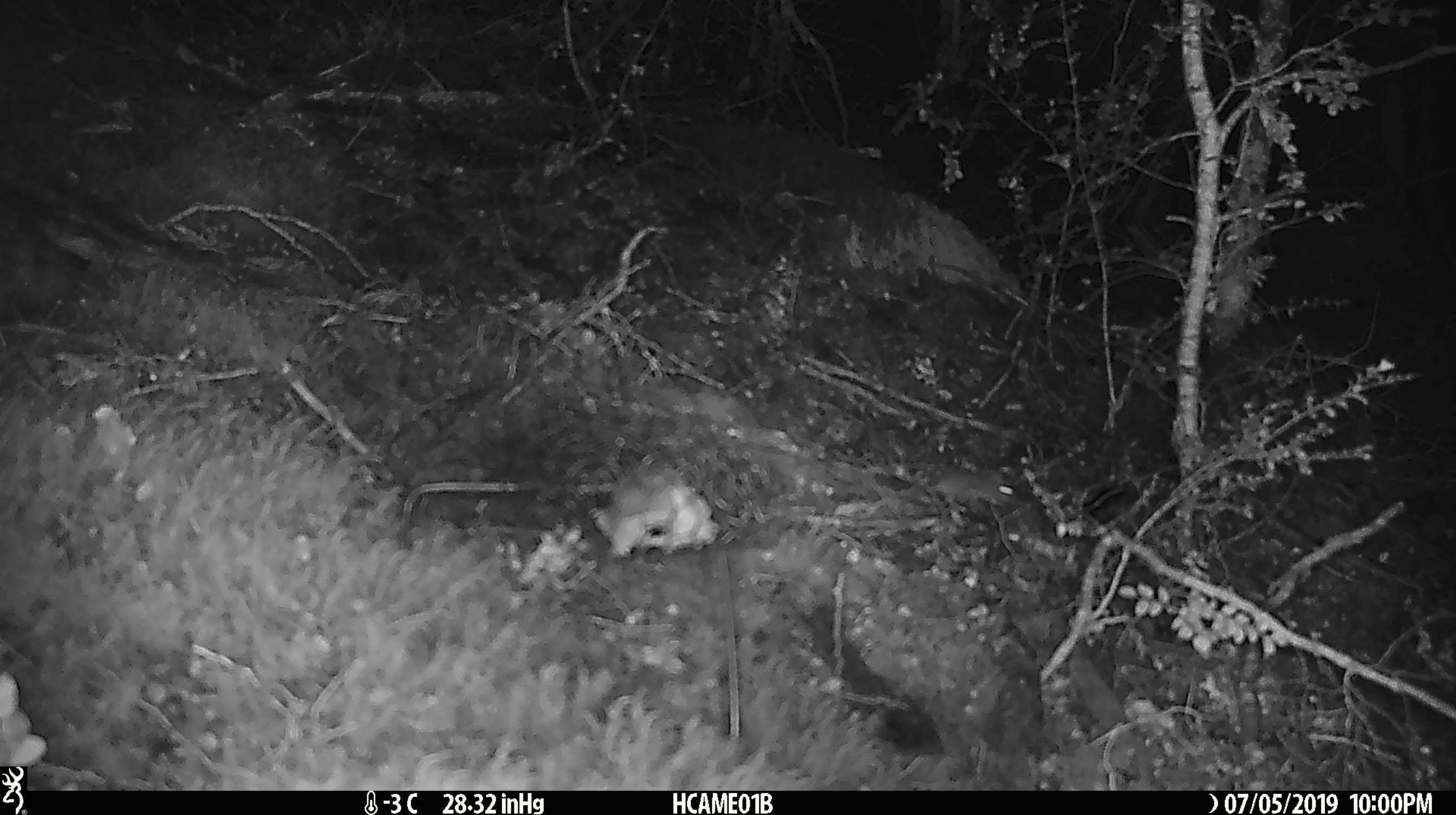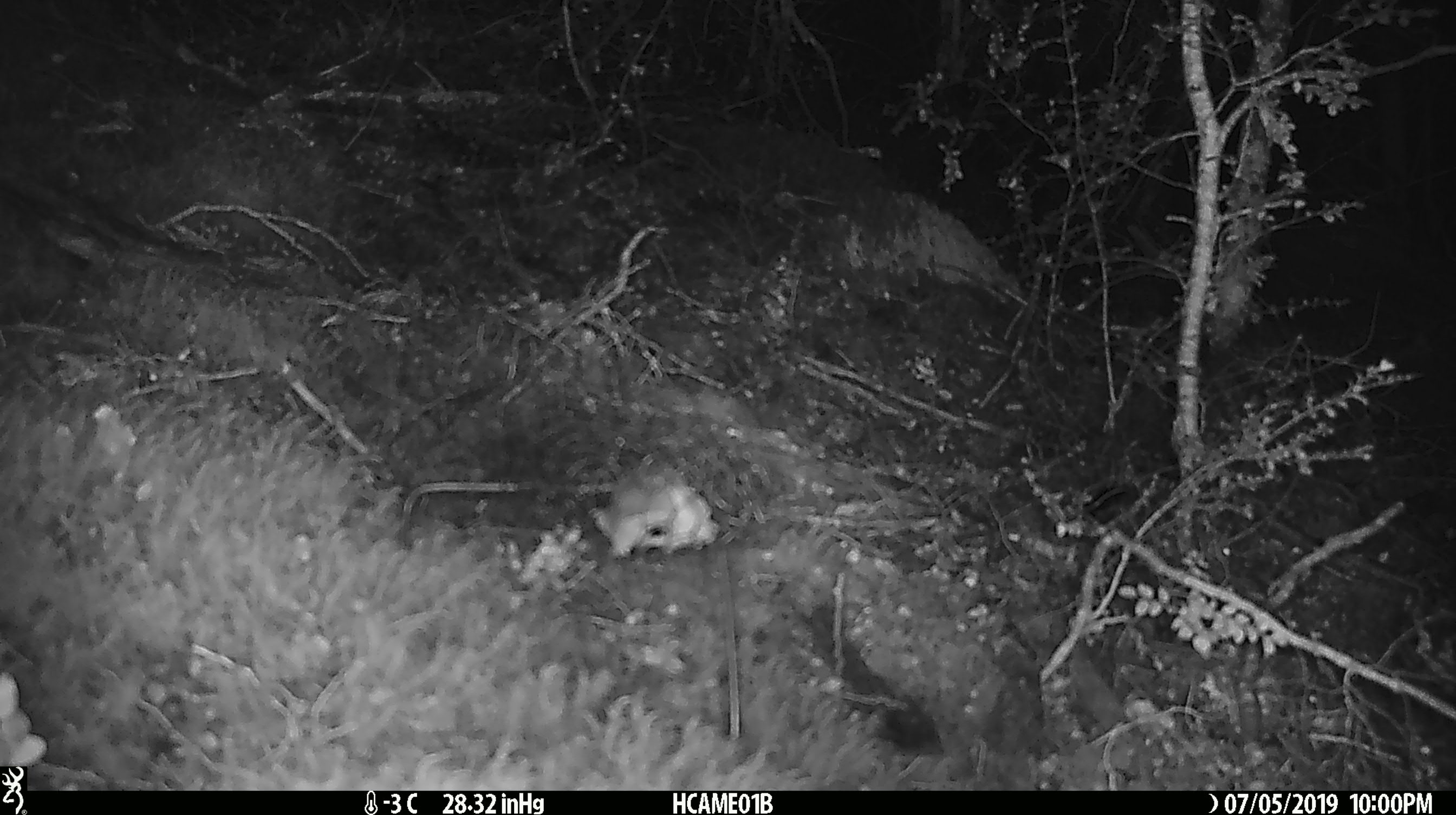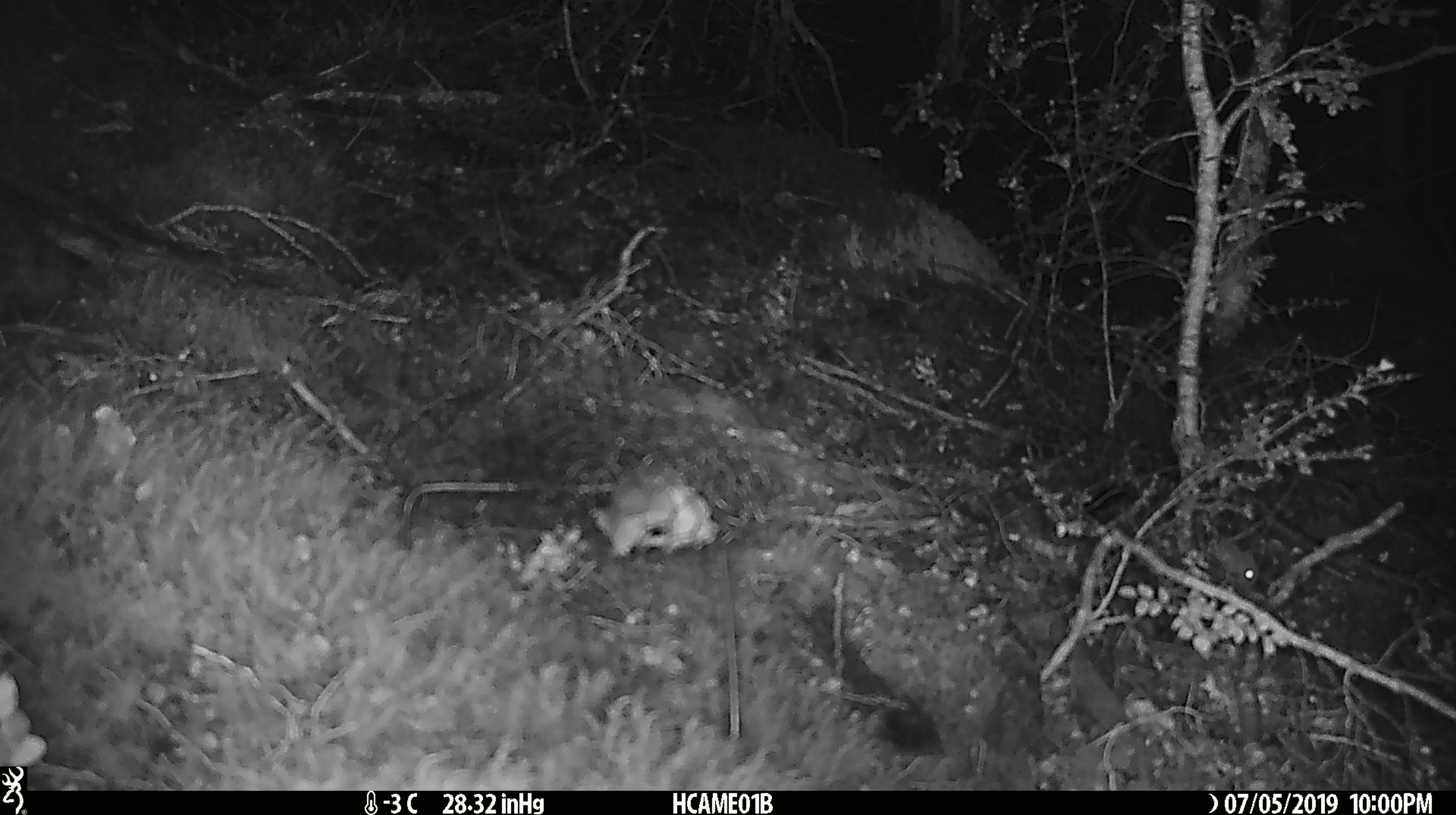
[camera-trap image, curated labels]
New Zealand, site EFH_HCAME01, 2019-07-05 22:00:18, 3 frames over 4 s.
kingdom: Animalia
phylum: Chordata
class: Mammalia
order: Rodentia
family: Muridae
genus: Mus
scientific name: Mus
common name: mouse